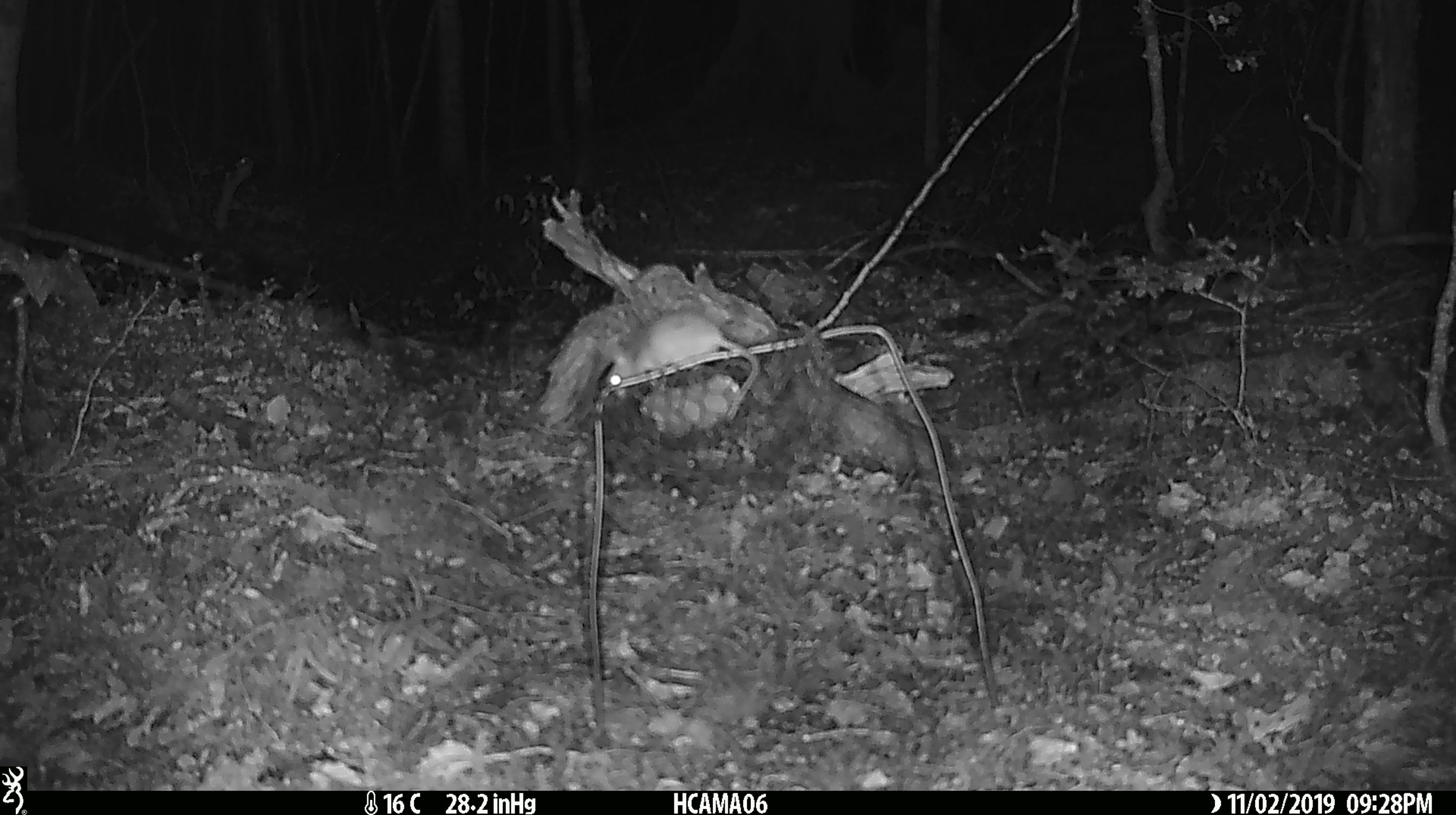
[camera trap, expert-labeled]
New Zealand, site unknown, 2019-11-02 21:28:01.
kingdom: Animalia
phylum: Chordata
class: Mammalia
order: Rodentia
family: Muridae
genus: Mus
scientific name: Mus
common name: mouse